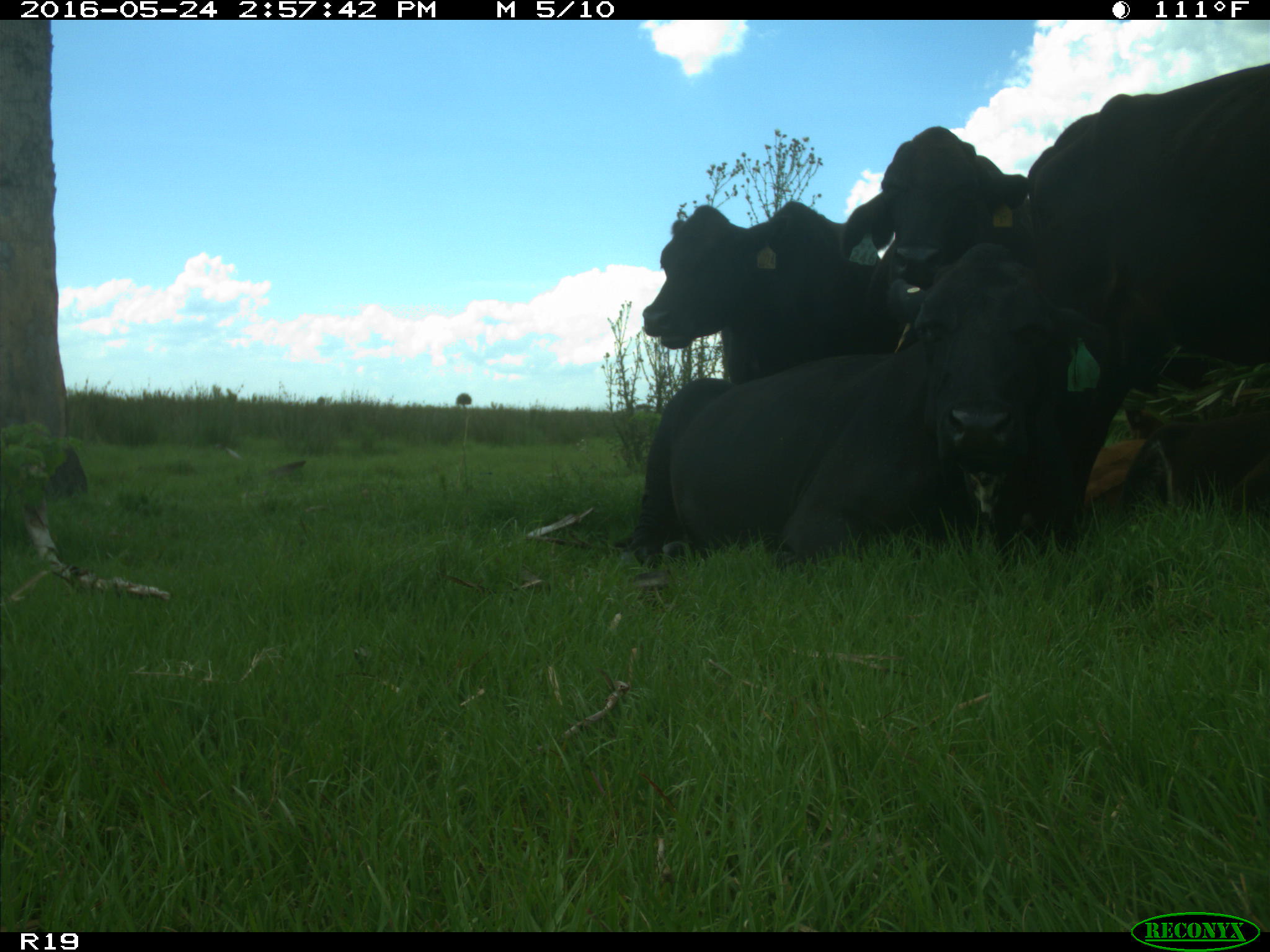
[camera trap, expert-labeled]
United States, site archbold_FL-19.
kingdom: Animalia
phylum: Chordata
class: Mammalia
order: Artiodactyla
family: Bovidae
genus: Bos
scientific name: Bos taurus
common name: domestic cow